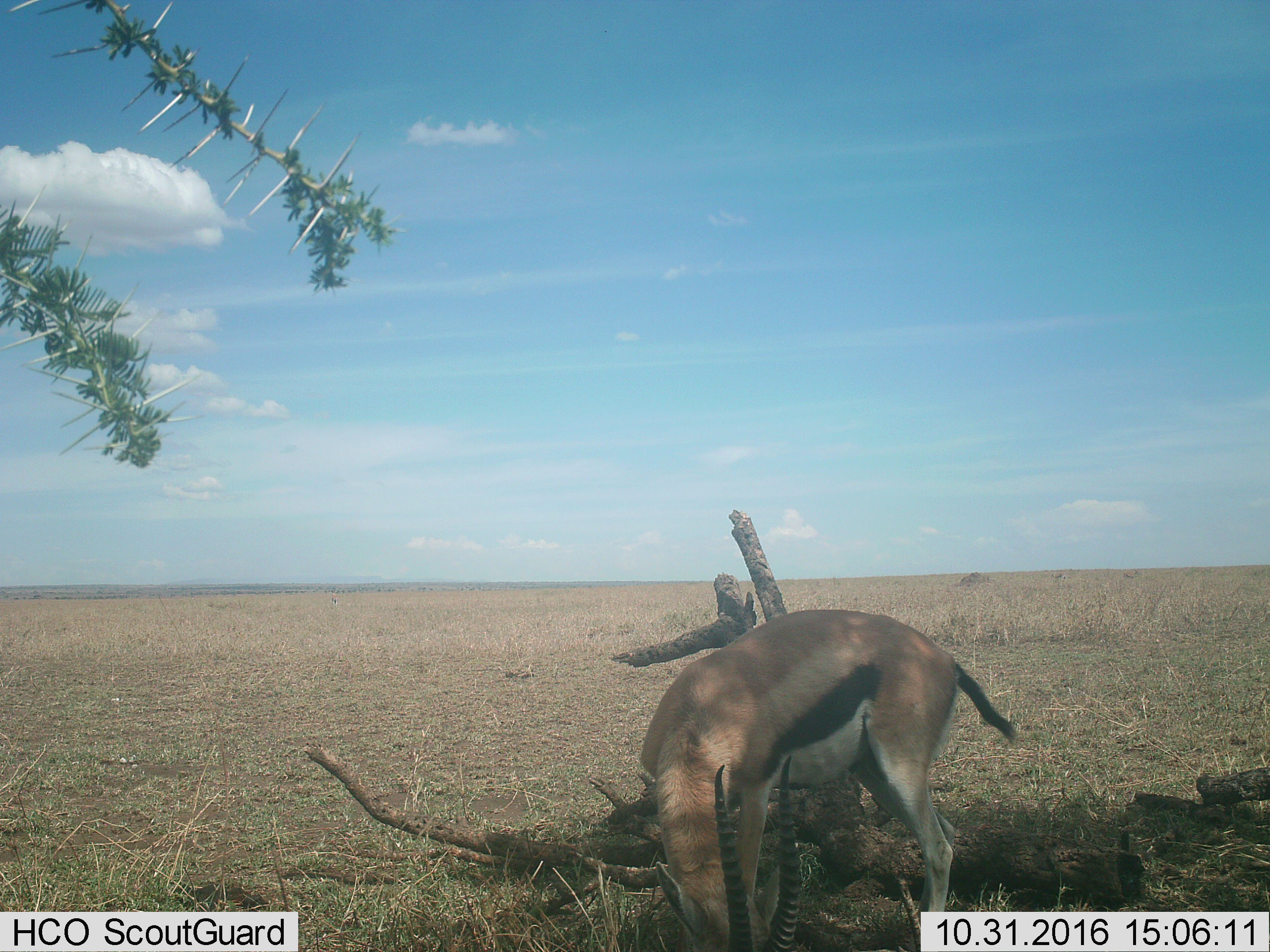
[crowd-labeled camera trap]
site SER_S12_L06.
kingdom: Animalia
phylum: Chordata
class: Mammalia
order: Artiodactyla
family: Bovidae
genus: Eudorcas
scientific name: Eudorcas thomsonii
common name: thomson's gazelle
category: gazellethomsons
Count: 1.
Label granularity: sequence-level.